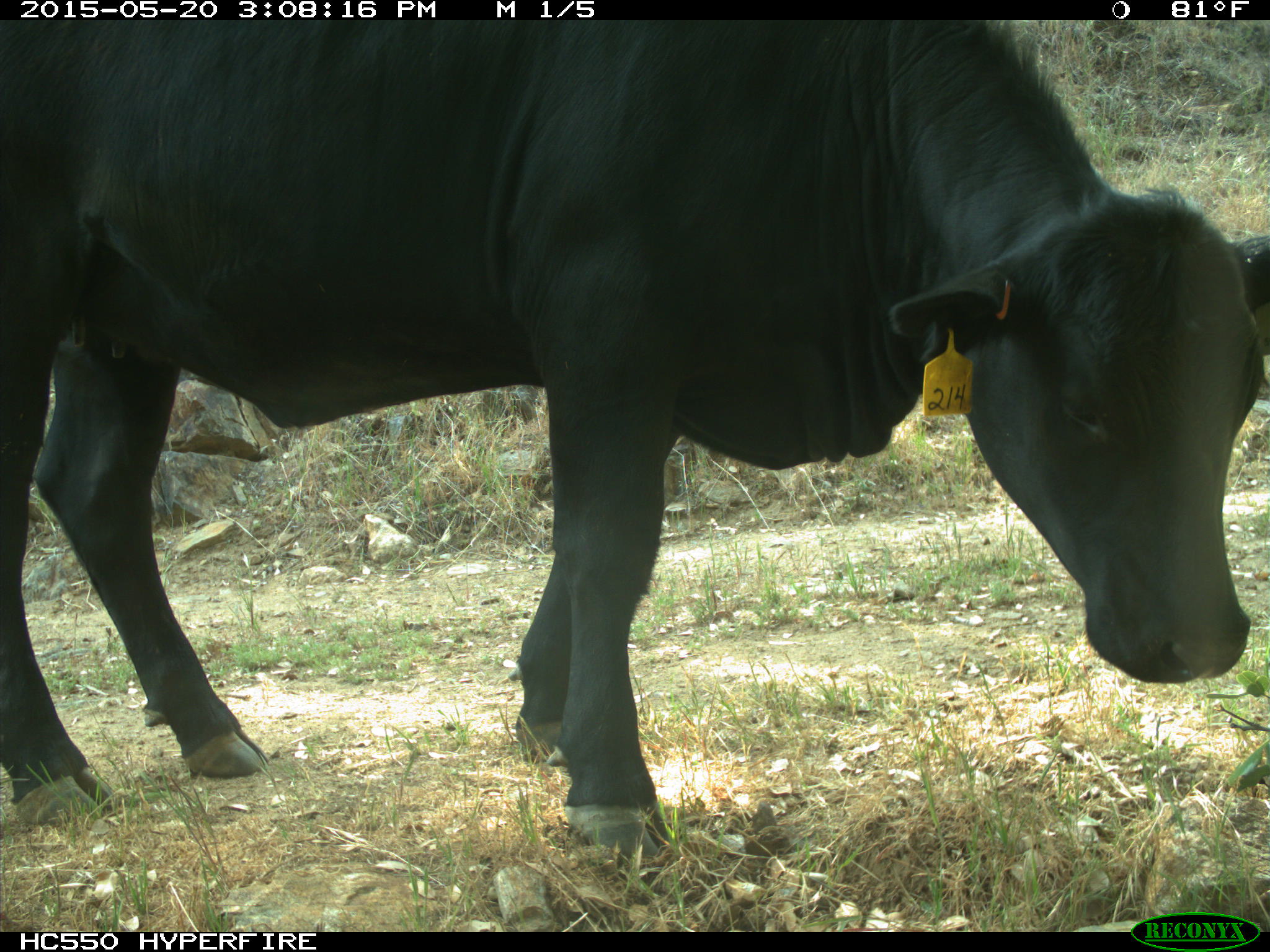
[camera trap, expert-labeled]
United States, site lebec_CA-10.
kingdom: Animalia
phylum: Chordata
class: Mammalia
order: Artiodactyla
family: Bovidae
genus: Bos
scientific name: Bos taurus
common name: domestic cow